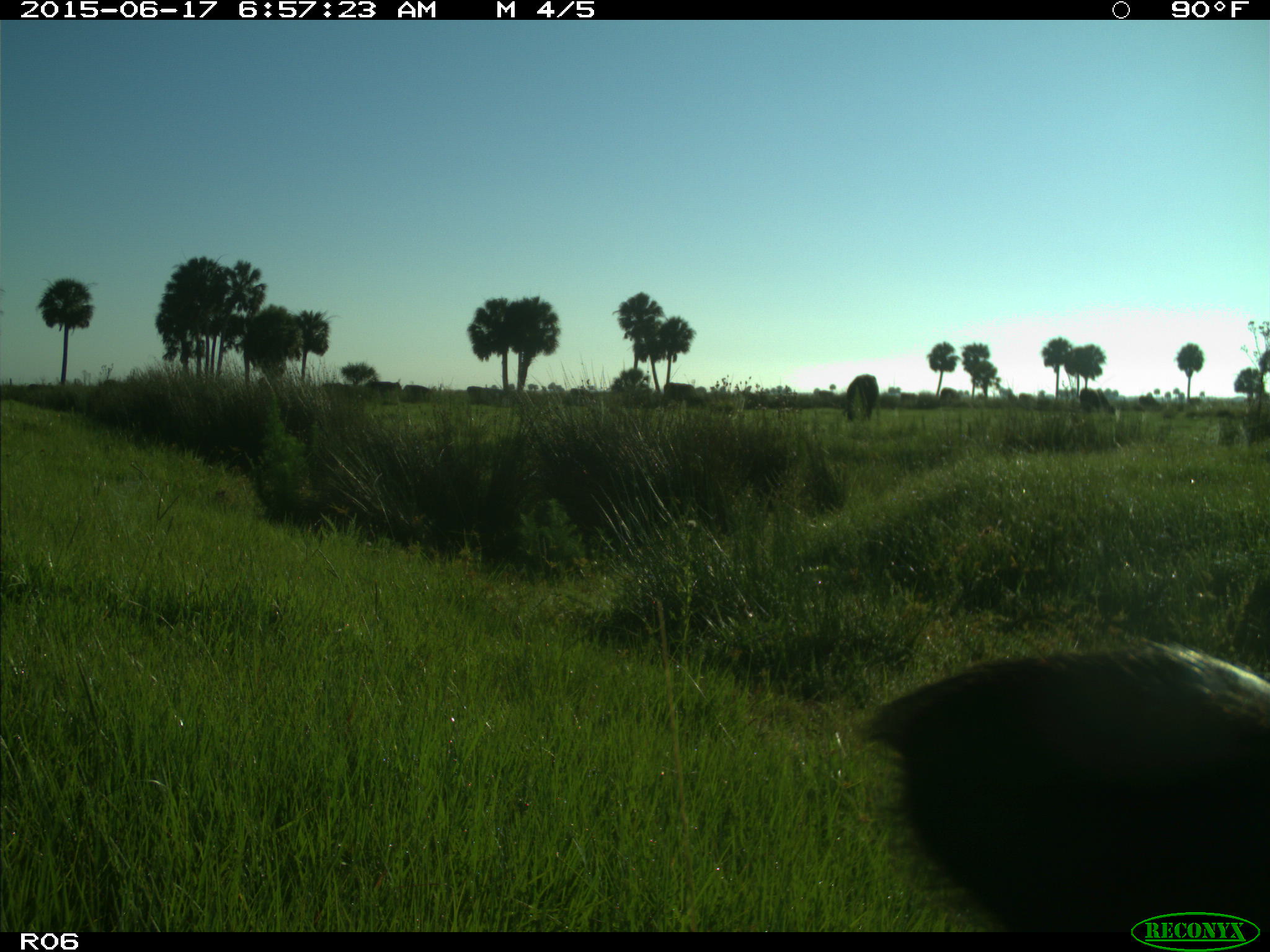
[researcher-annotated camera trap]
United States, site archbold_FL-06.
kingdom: Animalia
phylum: Chordata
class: Mammalia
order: Artiodactyla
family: Bovidae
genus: Bos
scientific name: Bos taurus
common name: domestic cow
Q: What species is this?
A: Bos taurus (domestic cow).